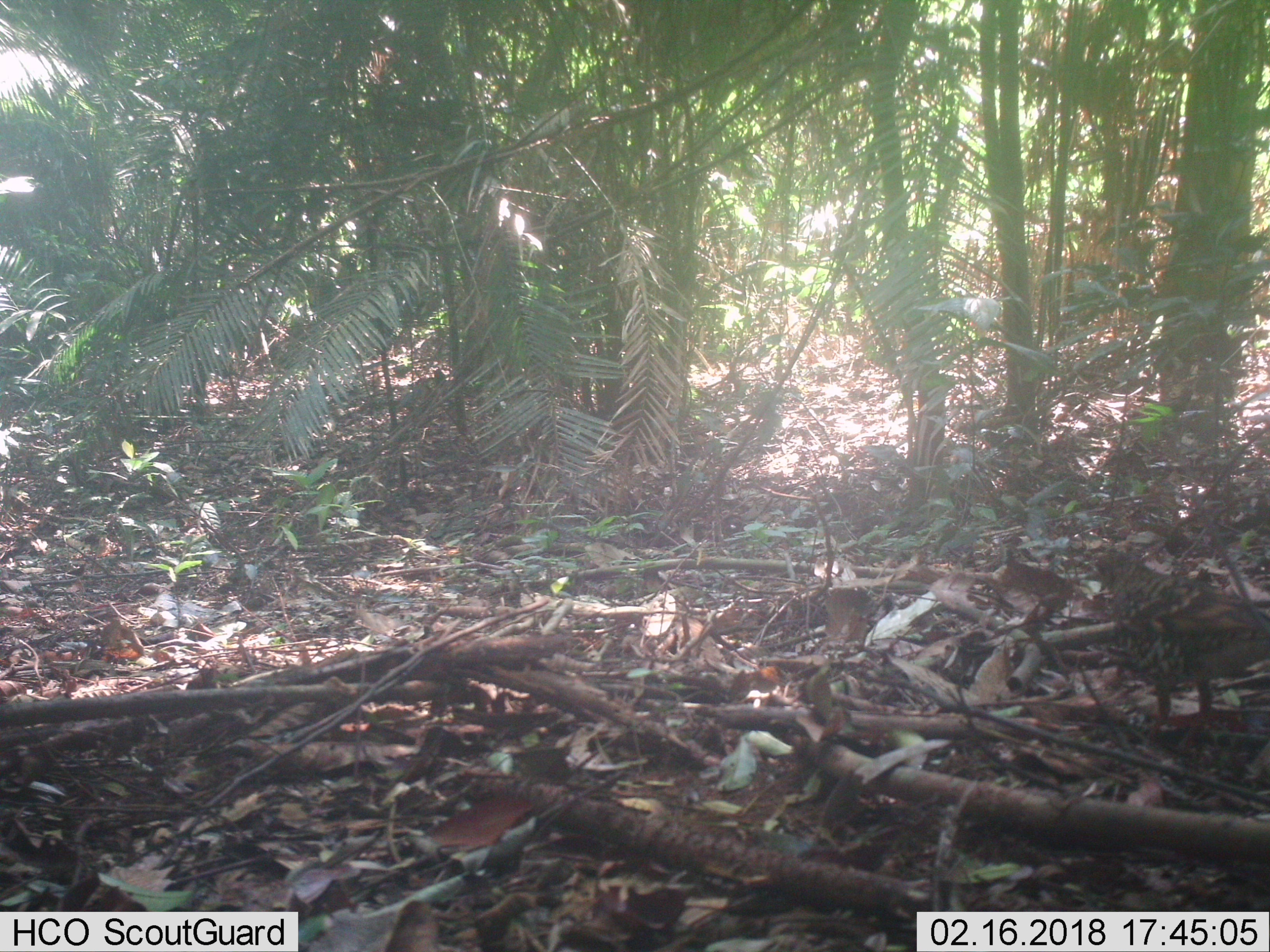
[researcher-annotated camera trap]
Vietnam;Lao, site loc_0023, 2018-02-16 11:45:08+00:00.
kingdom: Animalia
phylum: Chordata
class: Aves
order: Passeriformes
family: Turdidae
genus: Zoothera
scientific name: Zoothera dauma dauma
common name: scaly thrush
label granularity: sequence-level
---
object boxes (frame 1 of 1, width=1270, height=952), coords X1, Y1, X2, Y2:
scaly thrush: 1090, 547, 1269, 719